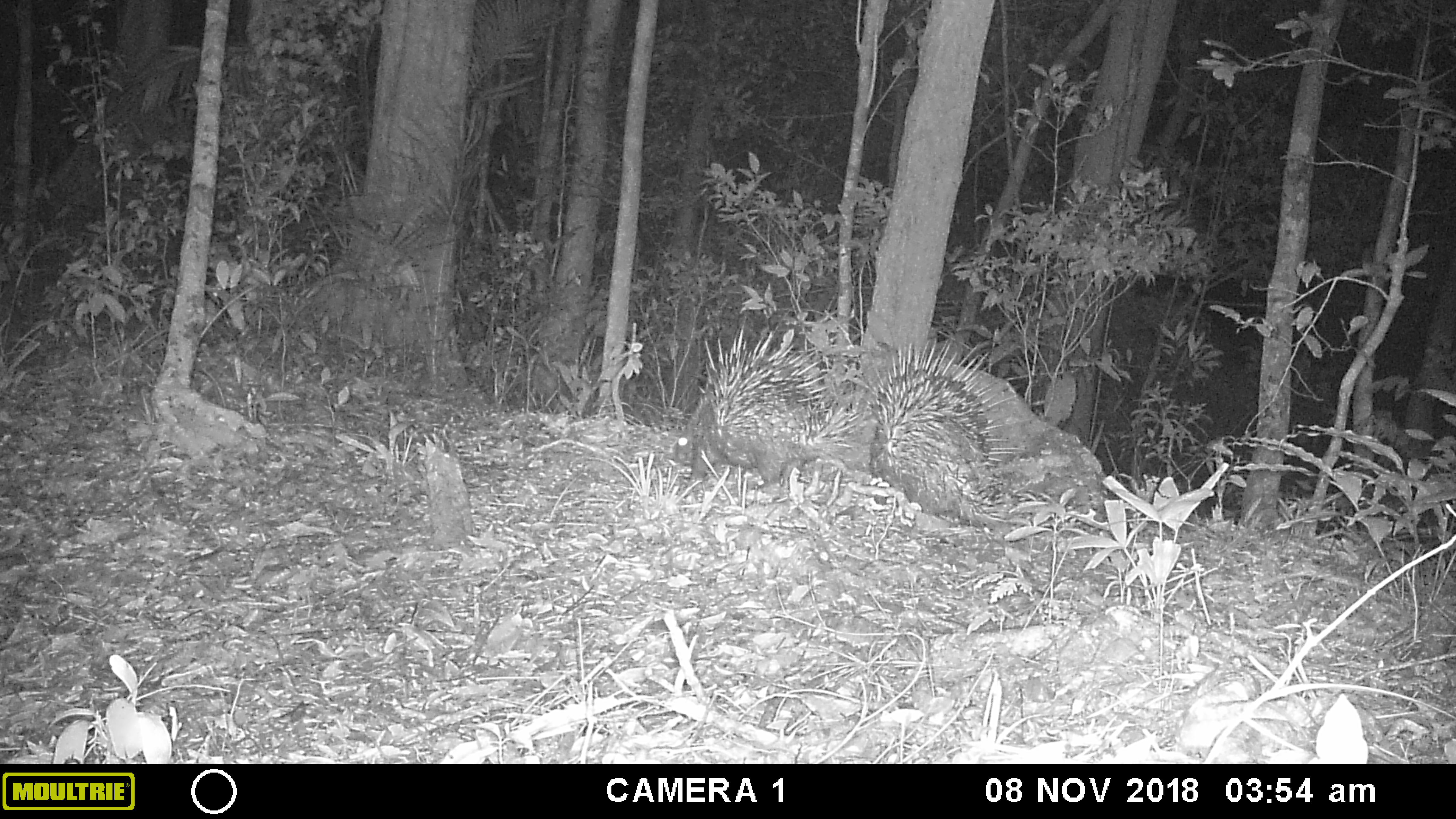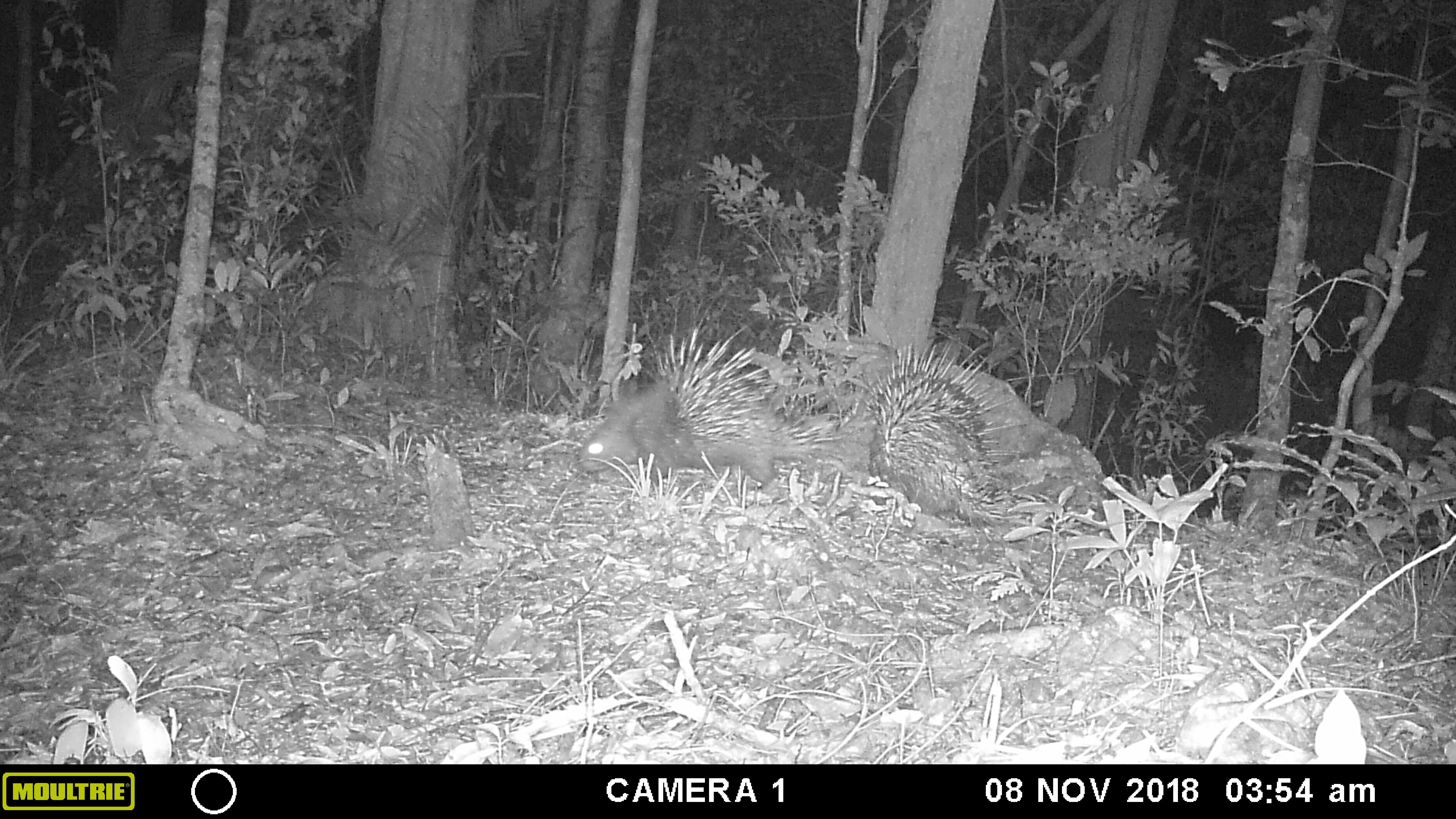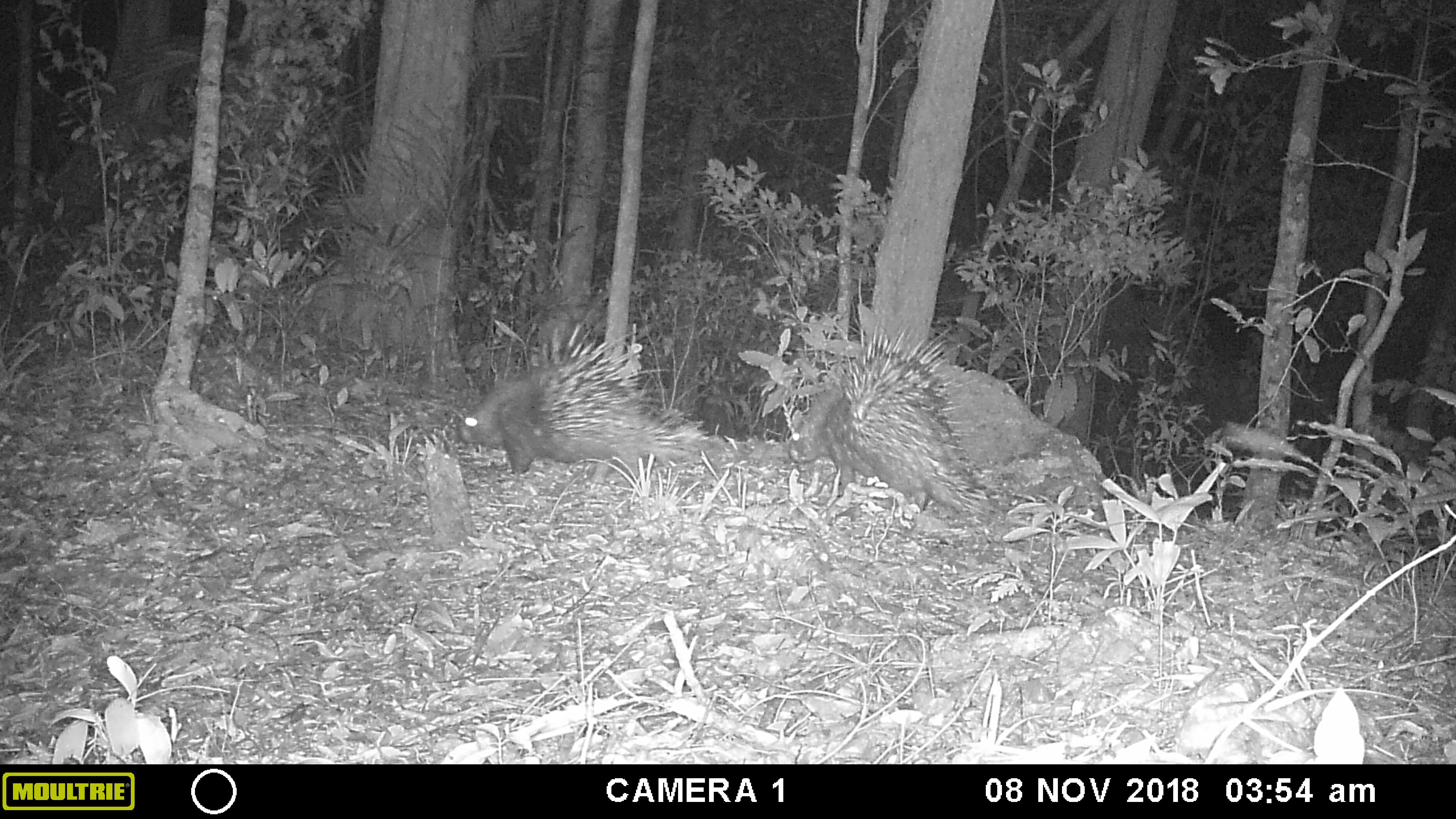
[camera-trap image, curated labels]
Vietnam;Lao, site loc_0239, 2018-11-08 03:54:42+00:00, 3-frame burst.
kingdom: Animalia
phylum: Chordata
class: Mammalia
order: Rodentia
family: Hystricidae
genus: Hystrix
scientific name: Hystrix brachyura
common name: malayan porcupine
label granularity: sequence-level